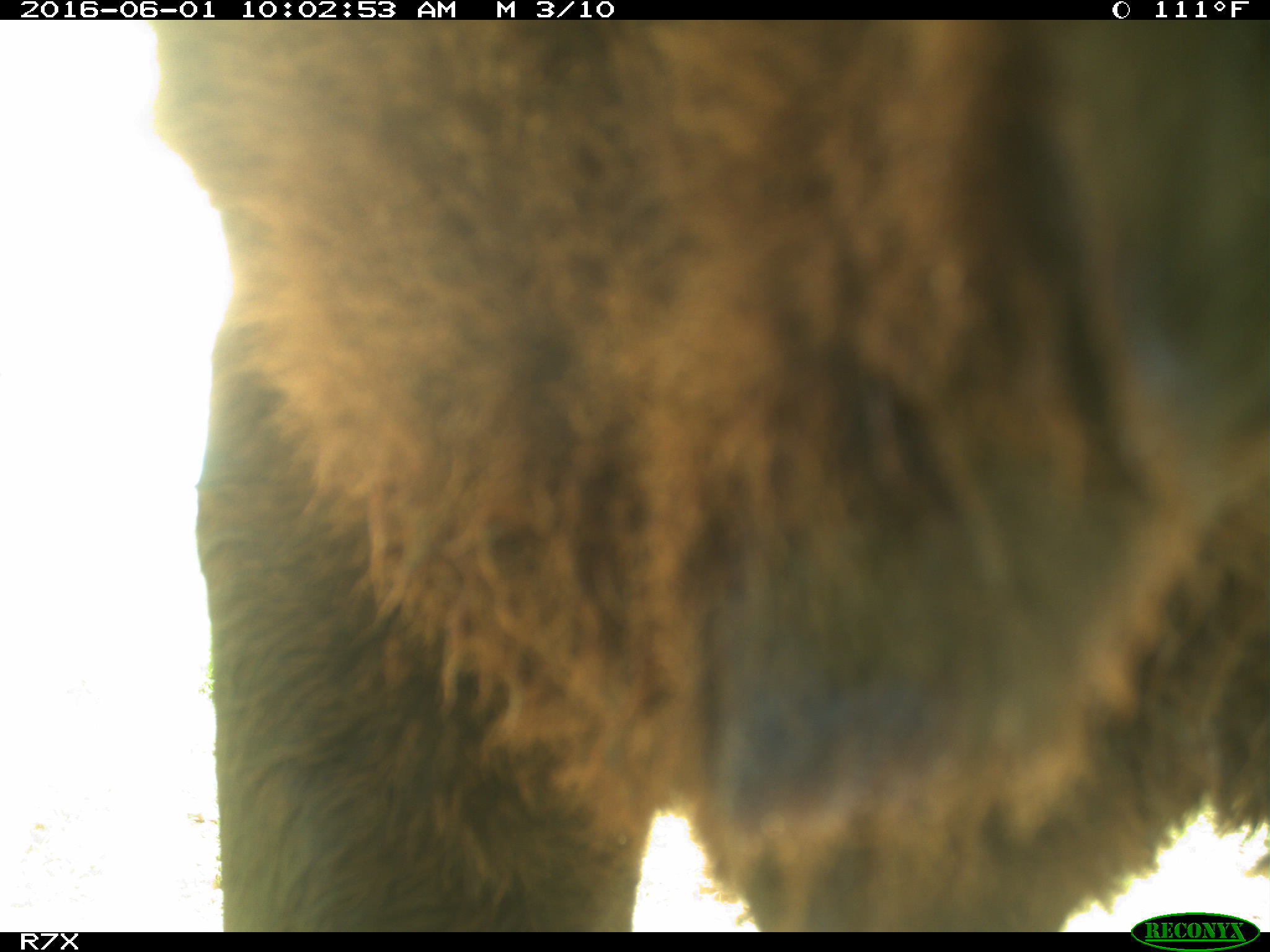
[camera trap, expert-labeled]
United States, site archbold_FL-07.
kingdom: Animalia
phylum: Chordata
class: Mammalia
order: Artiodactyla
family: Bovidae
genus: Bos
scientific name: Bos taurus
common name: domestic cow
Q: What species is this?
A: Bos taurus (domestic cow).